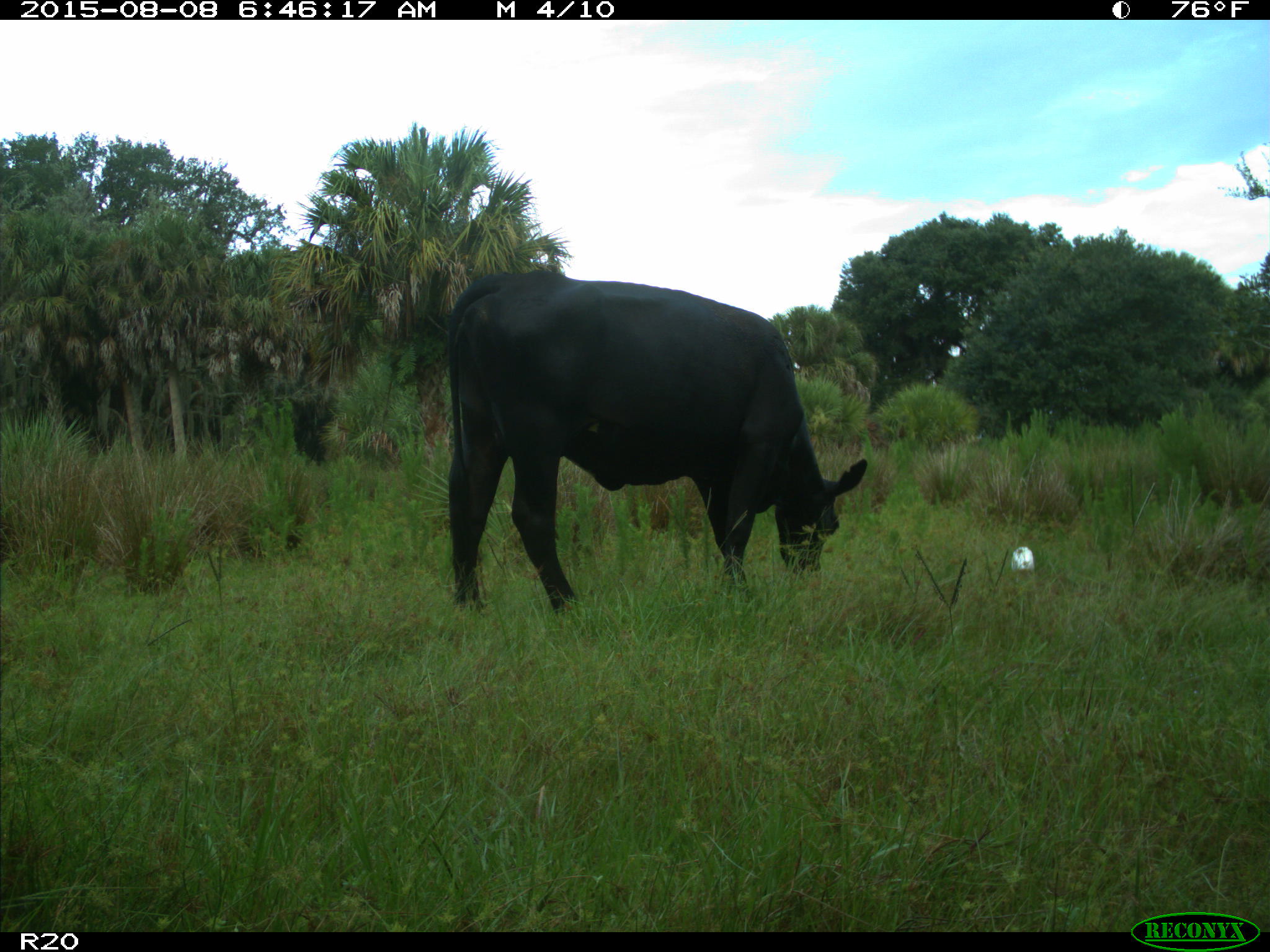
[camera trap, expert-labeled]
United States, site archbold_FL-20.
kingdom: Animalia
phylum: Chordata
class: Mammalia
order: Artiodactyla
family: Bovidae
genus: Bos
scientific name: Bos taurus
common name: domestic cow